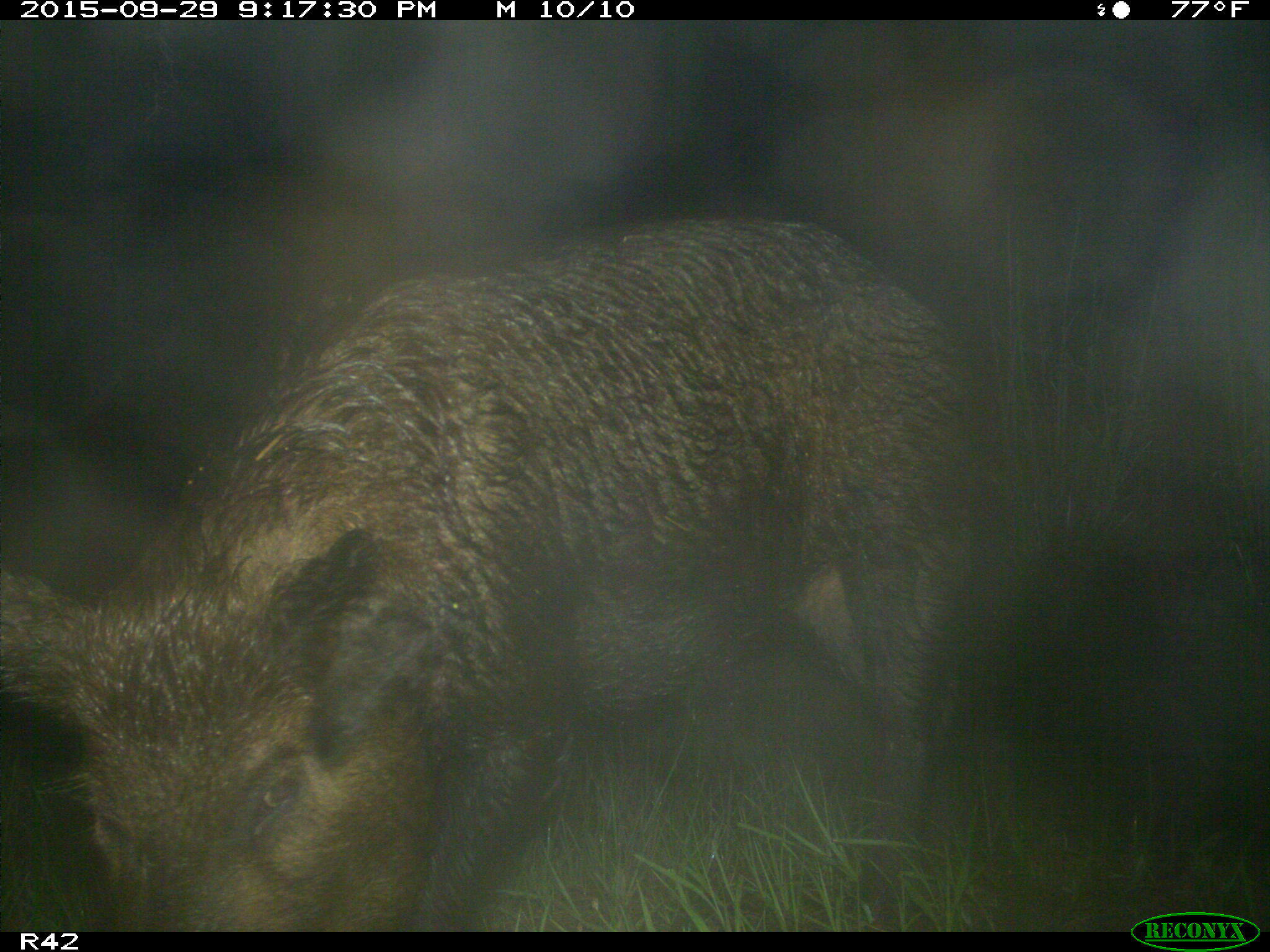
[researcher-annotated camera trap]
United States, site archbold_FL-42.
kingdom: Animalia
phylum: Chordata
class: Mammalia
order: Artiodactyla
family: Suidae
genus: Sus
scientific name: Sus scrofa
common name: wild boar